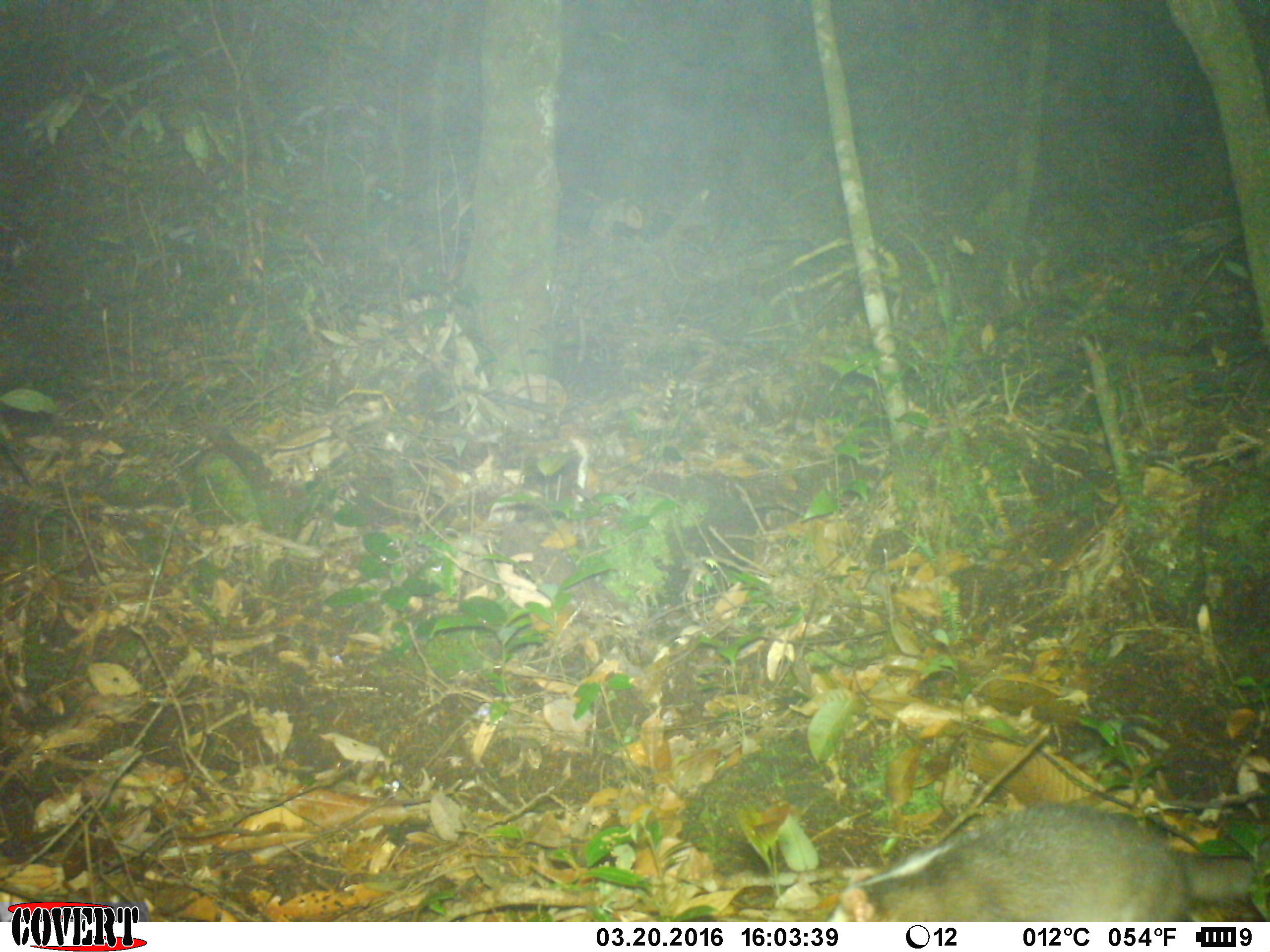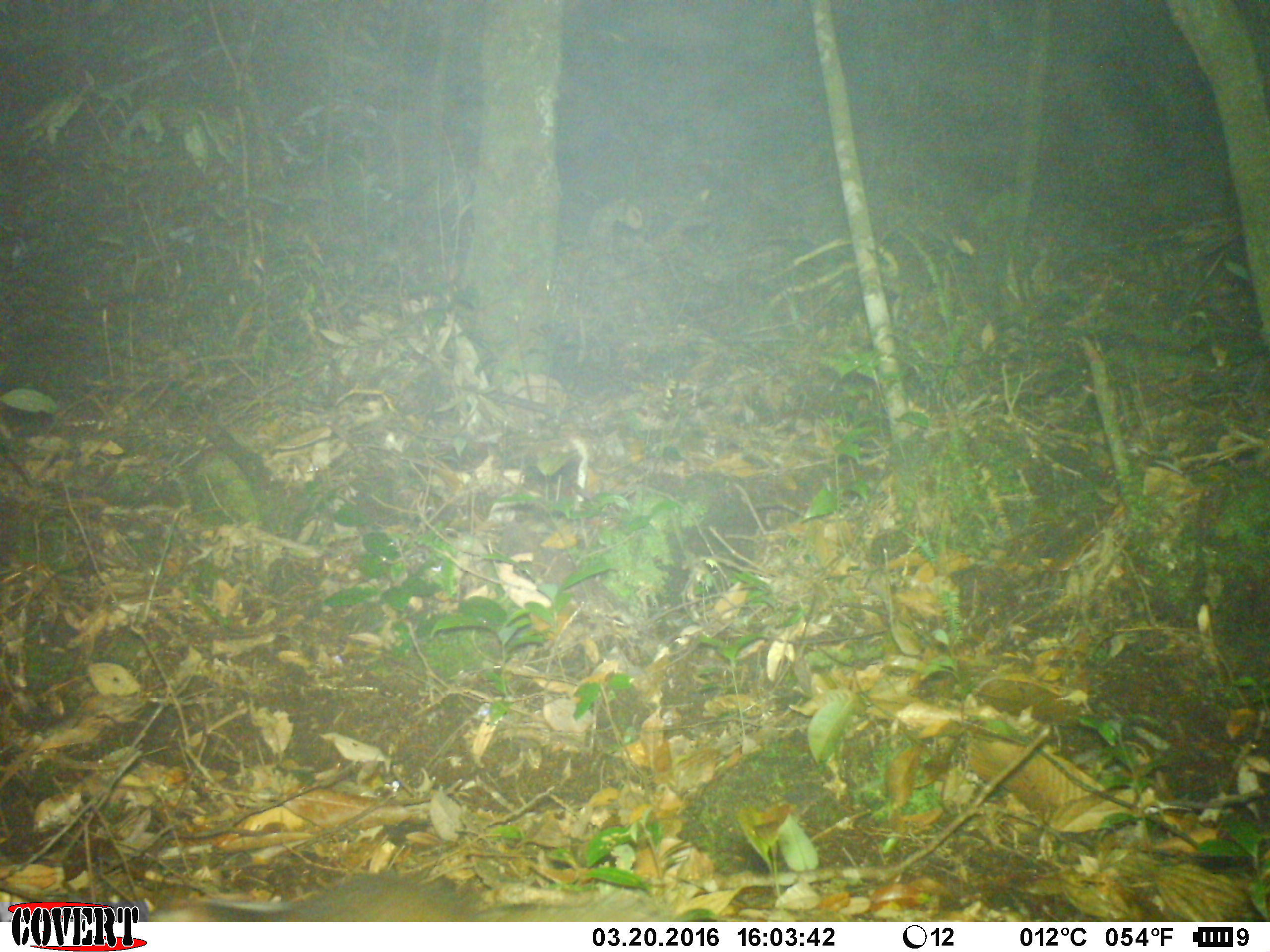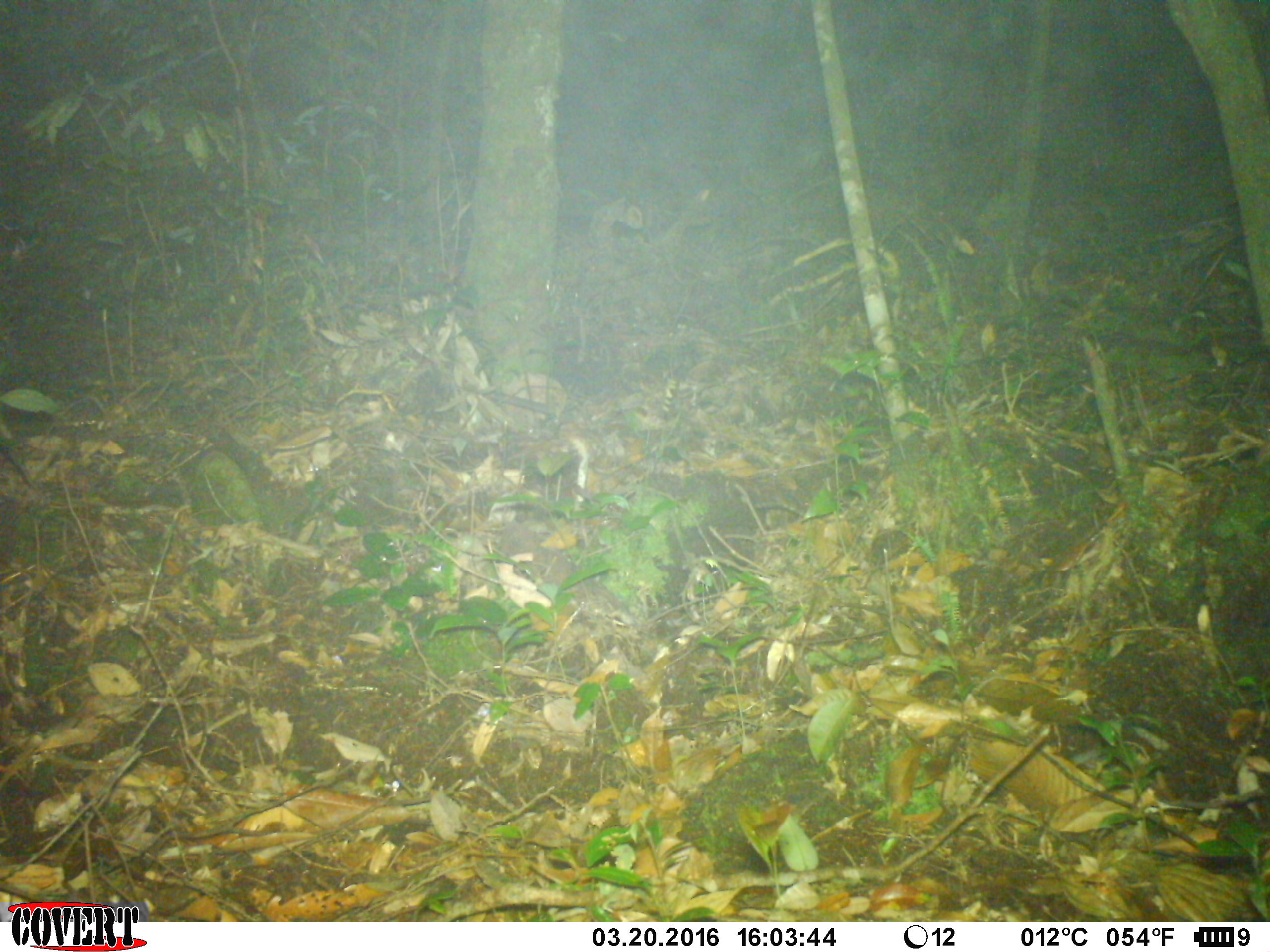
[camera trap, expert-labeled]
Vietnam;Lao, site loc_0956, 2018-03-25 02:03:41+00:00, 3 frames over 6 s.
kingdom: Animalia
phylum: Chordata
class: Mammalia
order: Carnivora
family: Mustelidae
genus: Melogale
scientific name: Melogale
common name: ferret badger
Ferret badger (Melogale). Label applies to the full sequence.